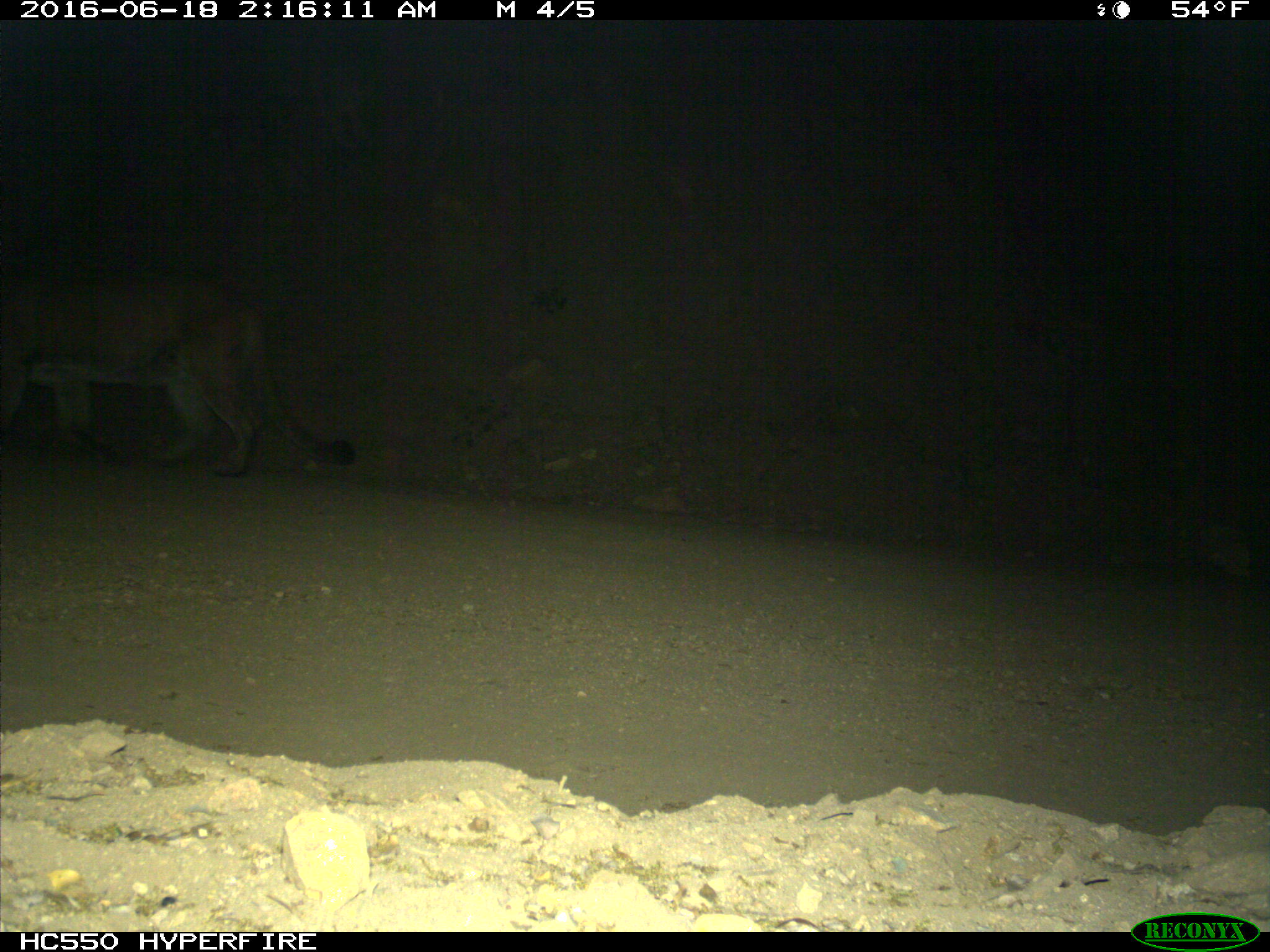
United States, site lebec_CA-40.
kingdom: Animalia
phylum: Chordata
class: Mammalia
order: Carnivora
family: Felidae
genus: Puma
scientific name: Puma concolor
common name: mountain lion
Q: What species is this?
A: Puma concolor (mountain lion).